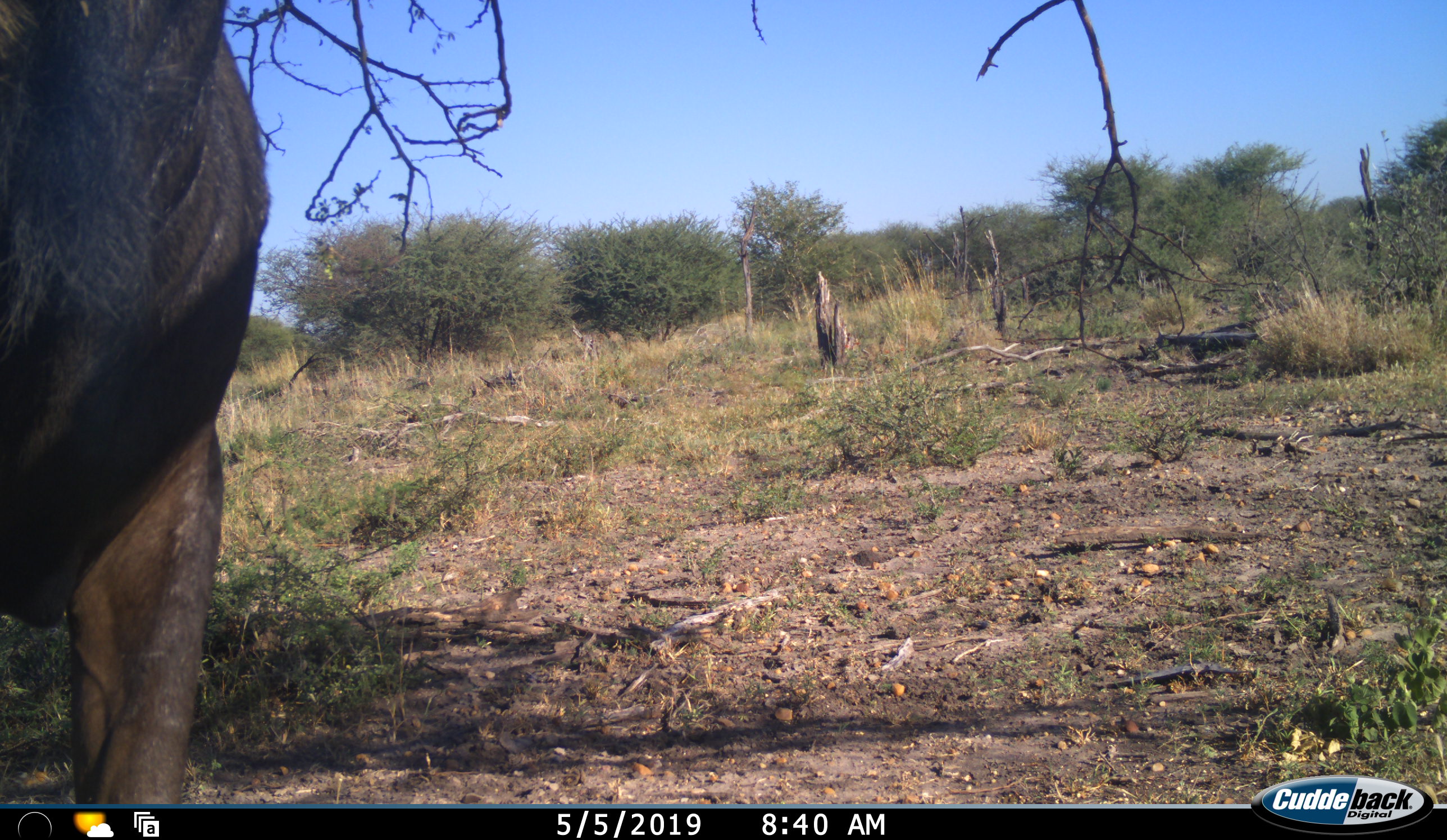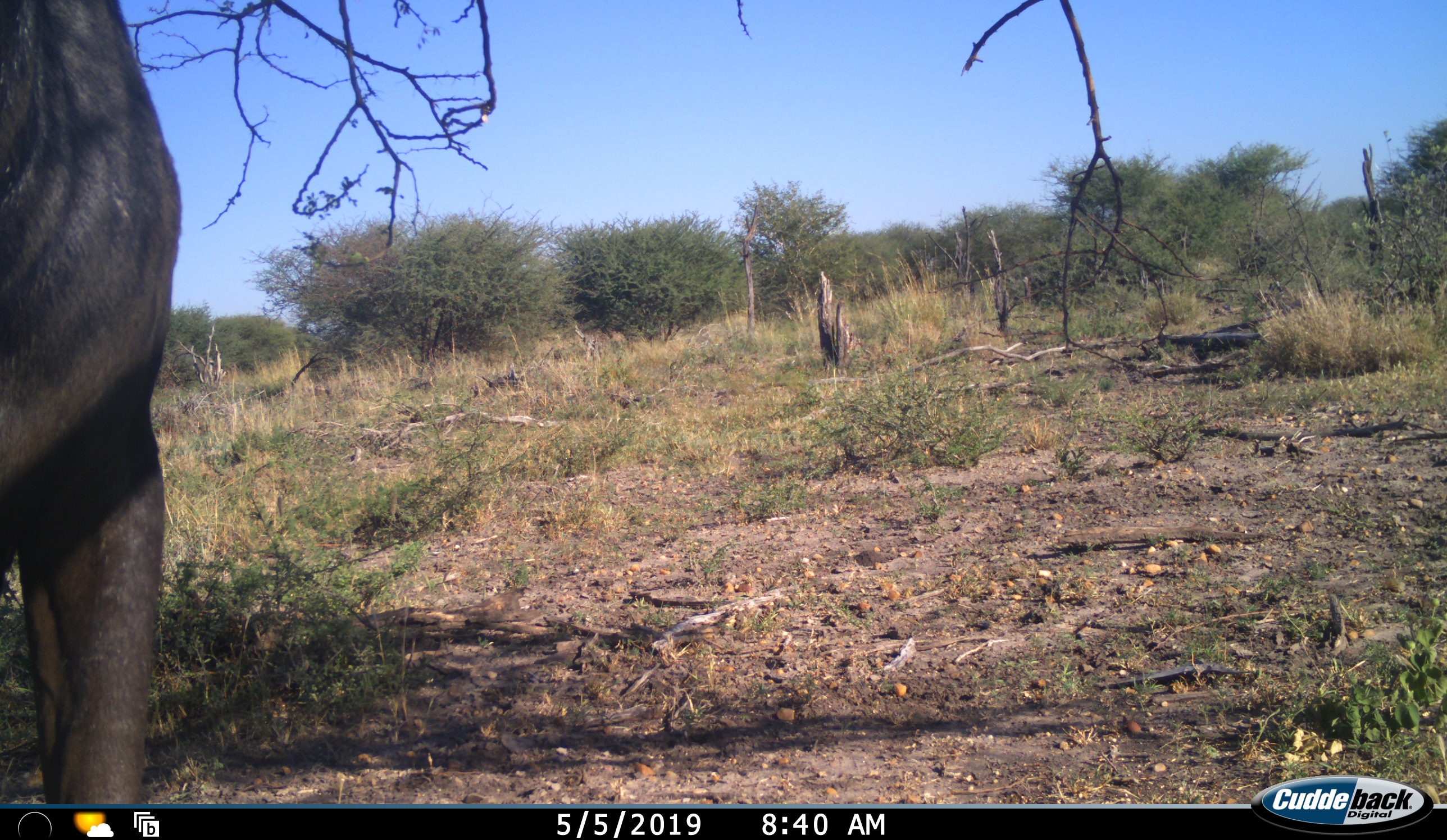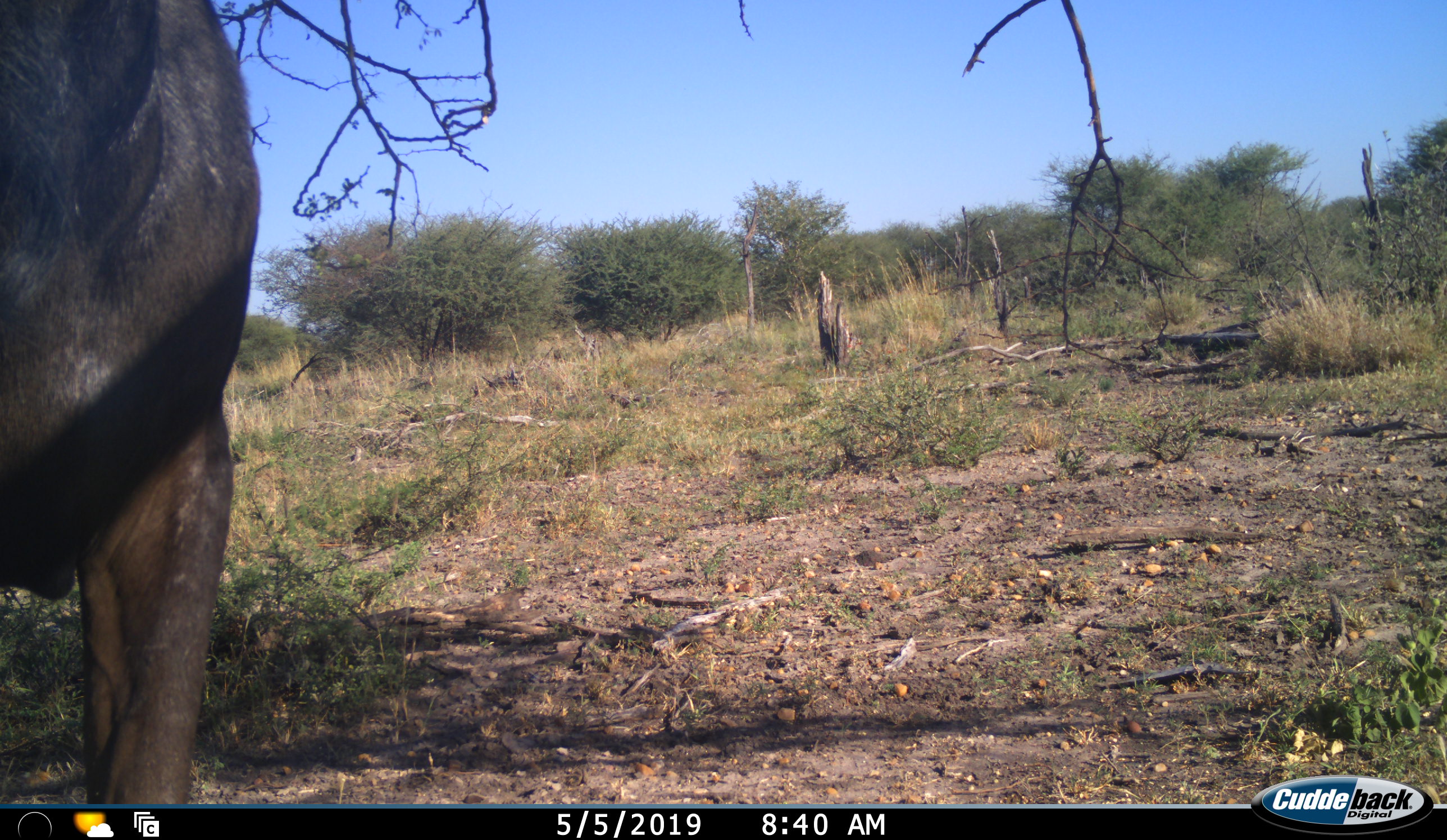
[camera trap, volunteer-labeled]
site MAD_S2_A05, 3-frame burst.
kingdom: Animalia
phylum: Chordata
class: Mammalia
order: Artiodactyla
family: Bovidae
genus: Connochaetes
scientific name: Connochaetes taurinus taurinus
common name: blue wildebeest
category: wildebeestblue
Wildebeestblue (blue wildebeest) (Connochaetes taurinus taurinus), count 1. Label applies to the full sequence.